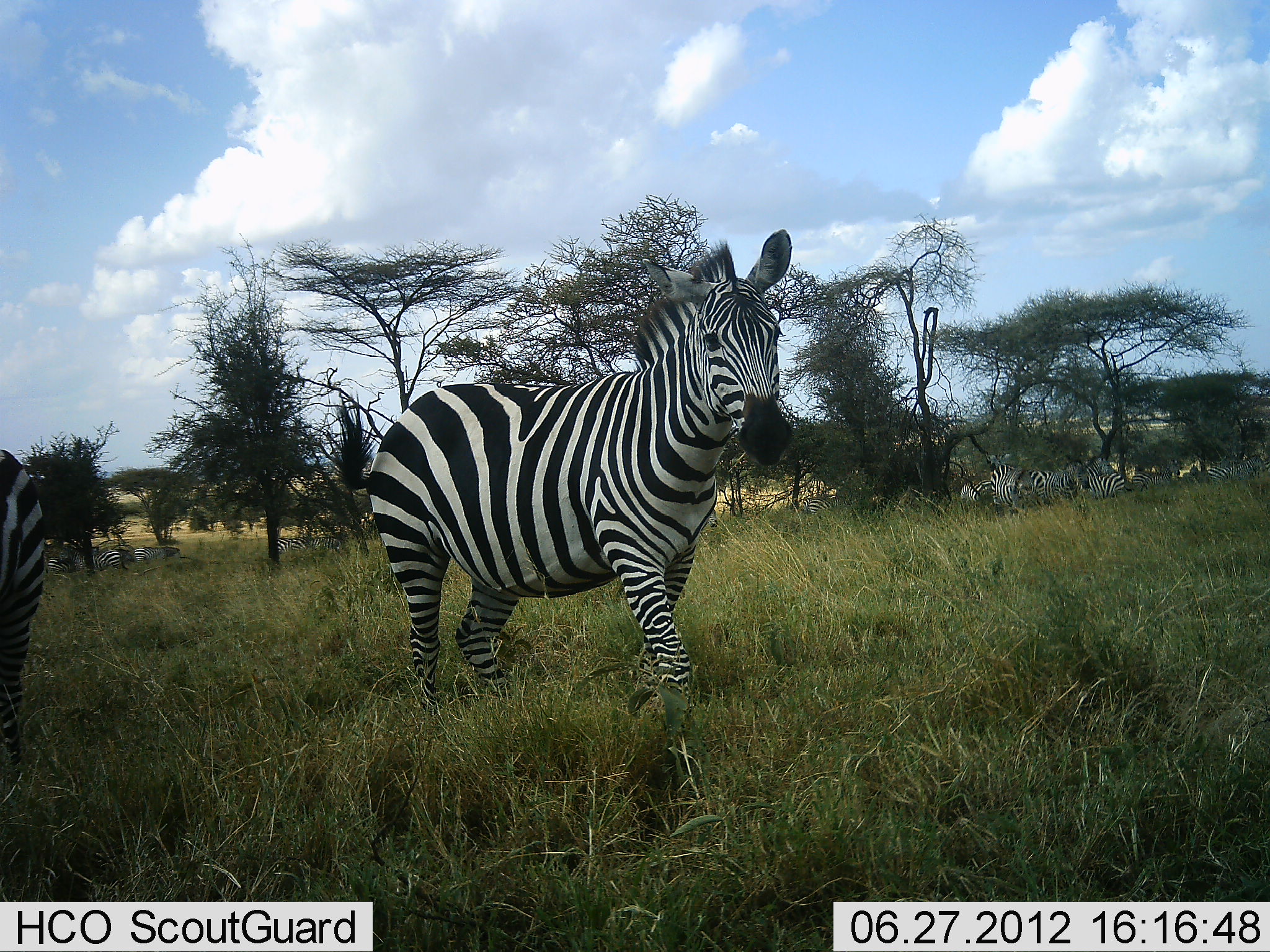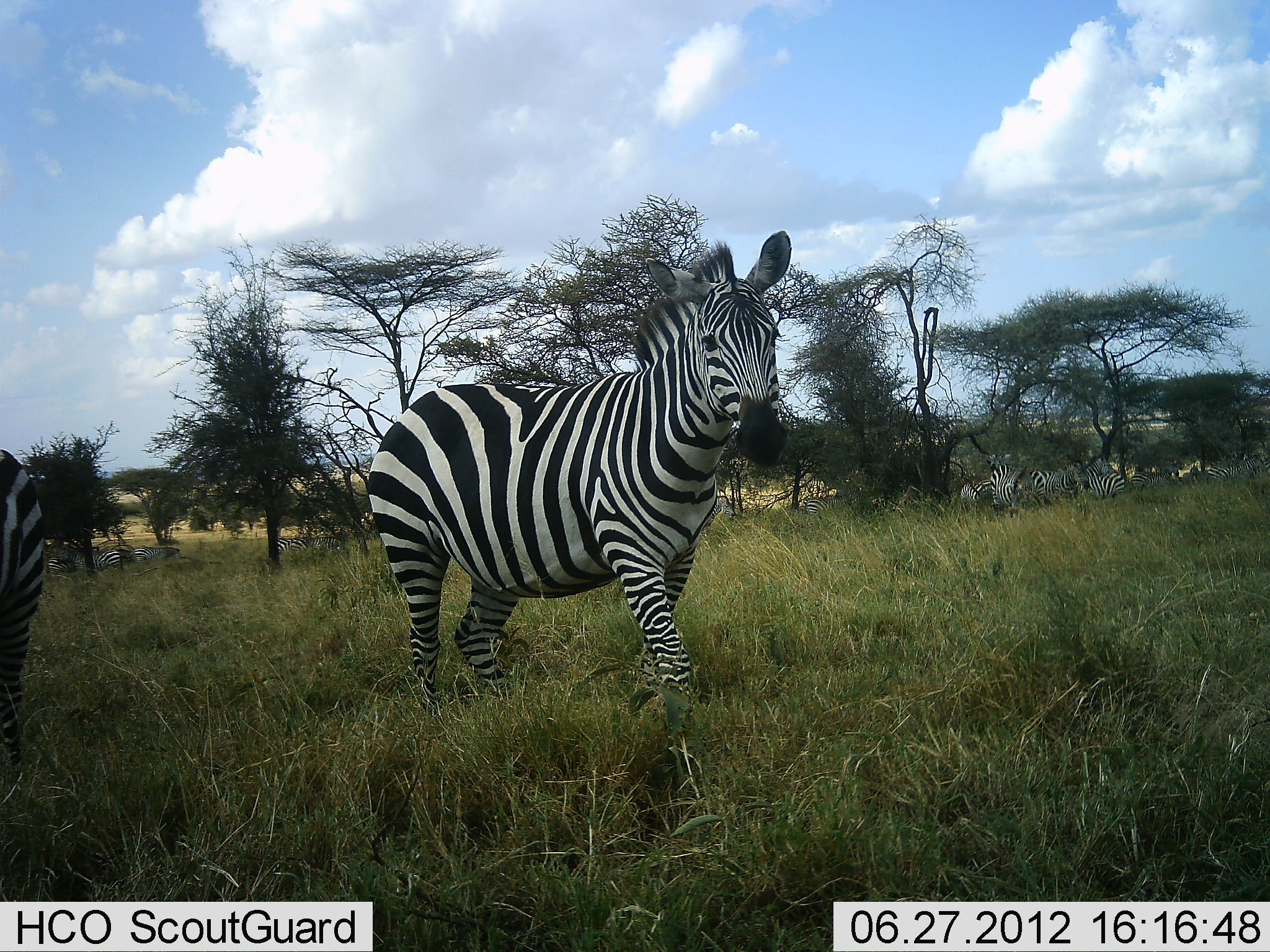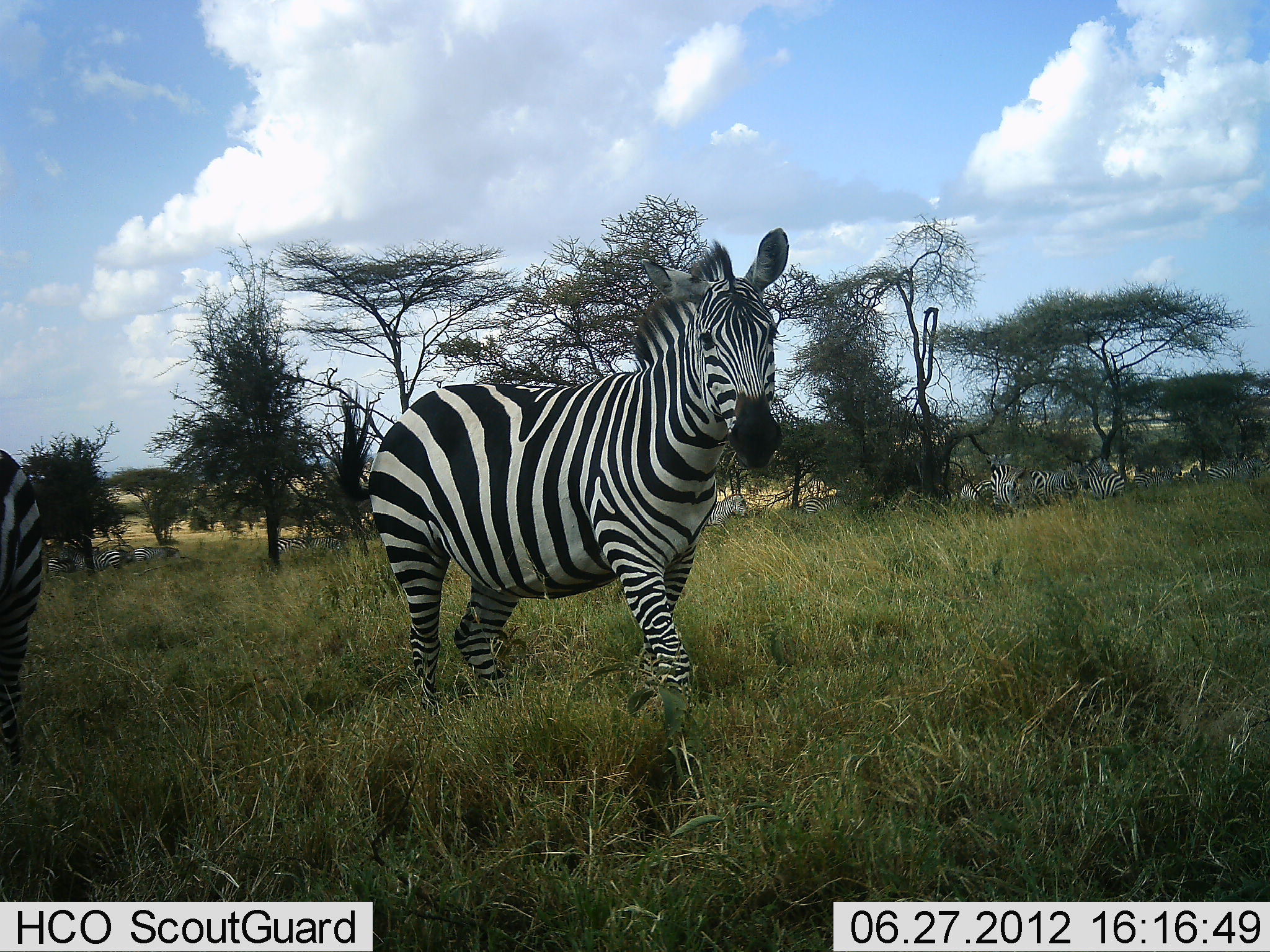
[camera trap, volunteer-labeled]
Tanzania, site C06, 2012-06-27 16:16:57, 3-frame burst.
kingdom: Animalia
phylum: Chordata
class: Mammalia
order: Perissodactyla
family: Equidae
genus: Equus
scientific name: Equus quagga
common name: plains zebra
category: zebra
Zebra (plains zebra) (Equus quagga), count 11-50. Behavior (volunteer vote fractions): standing 100%, resting 30%, moving 20%, interacting 0%. Young present (vote fraction): 0%. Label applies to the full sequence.